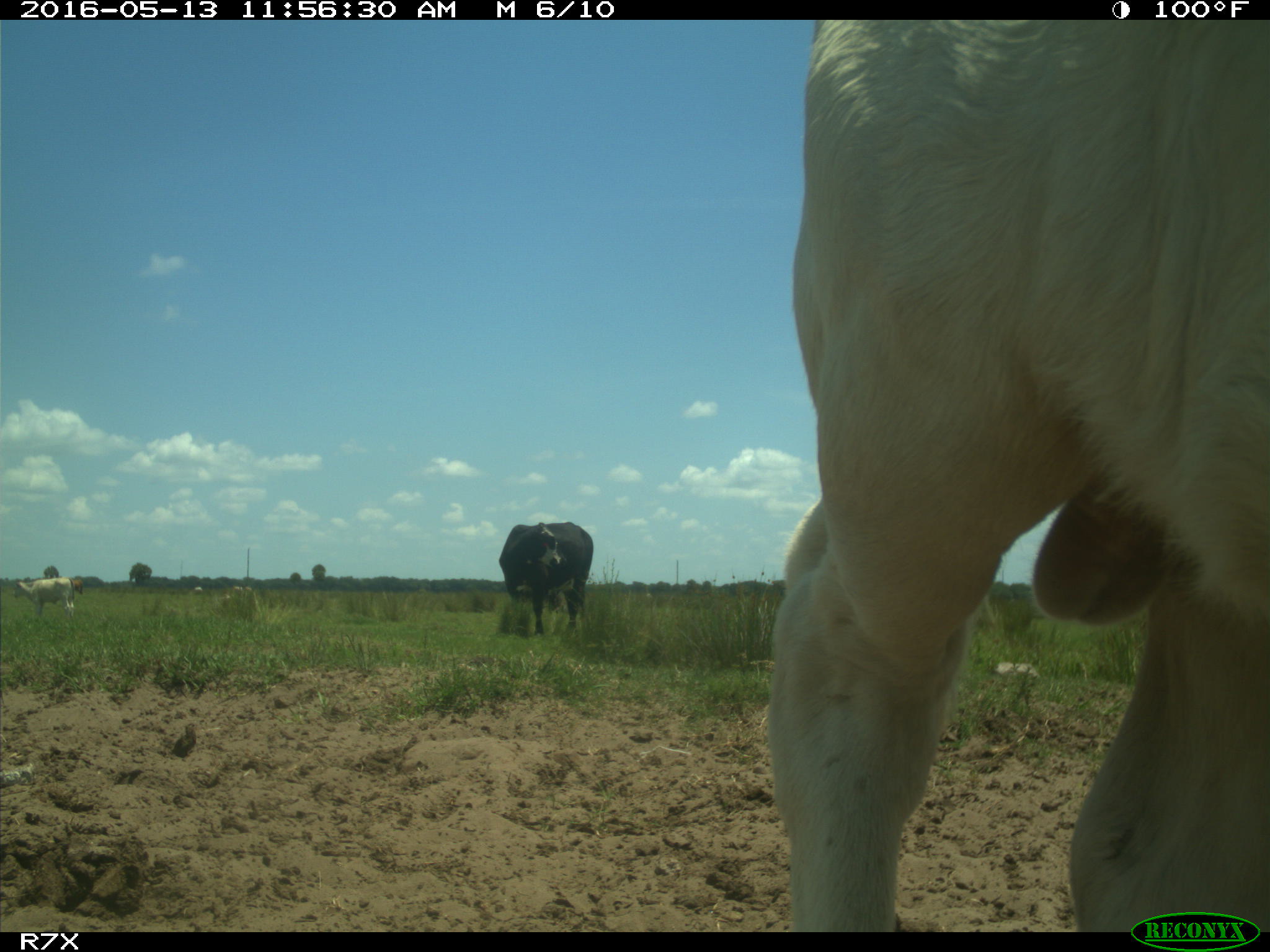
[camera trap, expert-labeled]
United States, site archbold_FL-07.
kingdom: Animalia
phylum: Chordata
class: Mammalia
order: Artiodactyla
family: Bovidae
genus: Bos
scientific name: Bos taurus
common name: domestic cow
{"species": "Bos taurus (domestic cow)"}